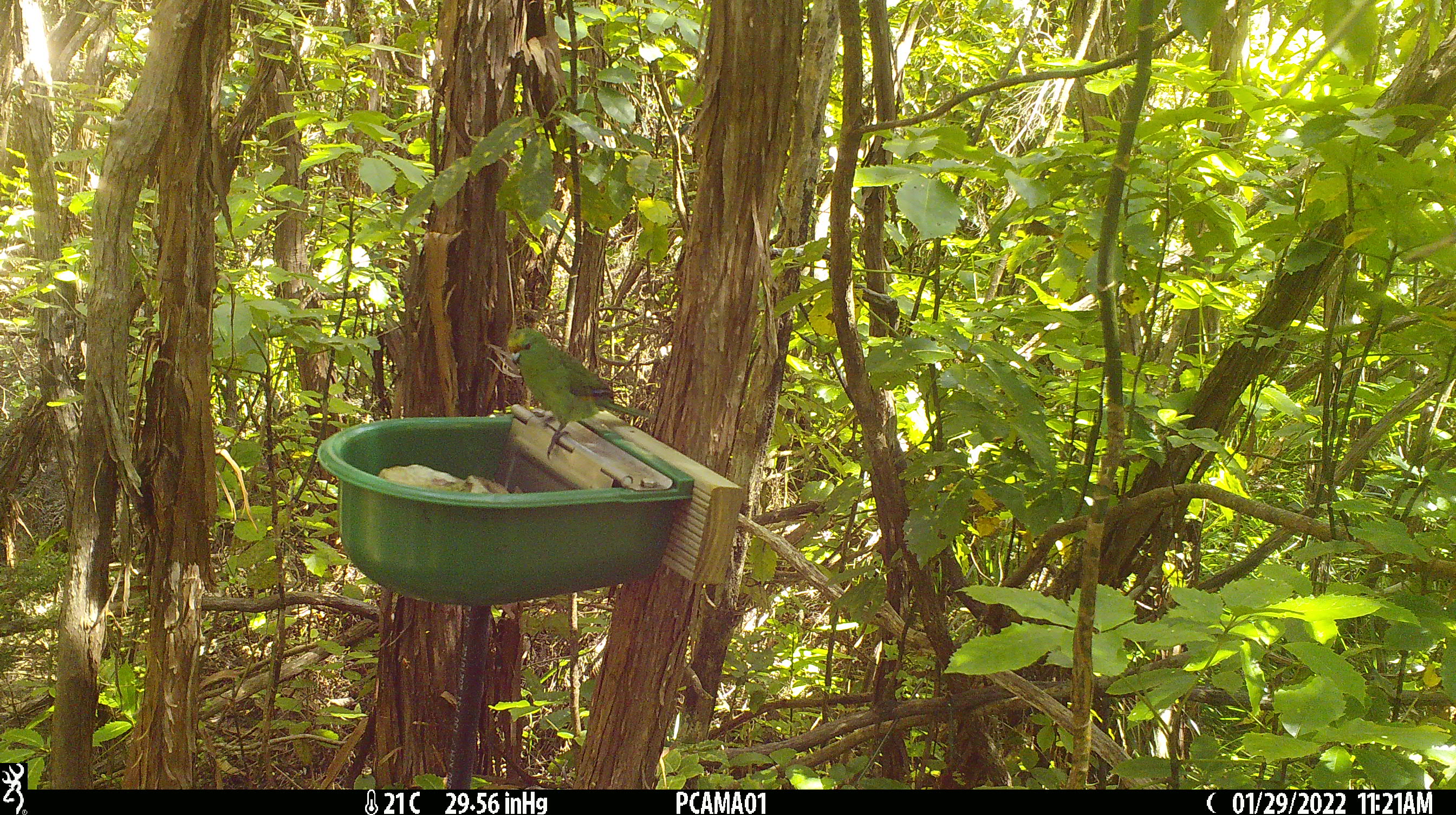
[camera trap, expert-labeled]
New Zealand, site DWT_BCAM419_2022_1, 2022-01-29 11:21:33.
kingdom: Animalia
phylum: Chordata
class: Aves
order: Psittaciformes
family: Psittaculidae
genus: Cyanoramphus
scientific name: Cyanoramphus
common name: parakeet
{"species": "parakeet (Cyanoramphus)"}